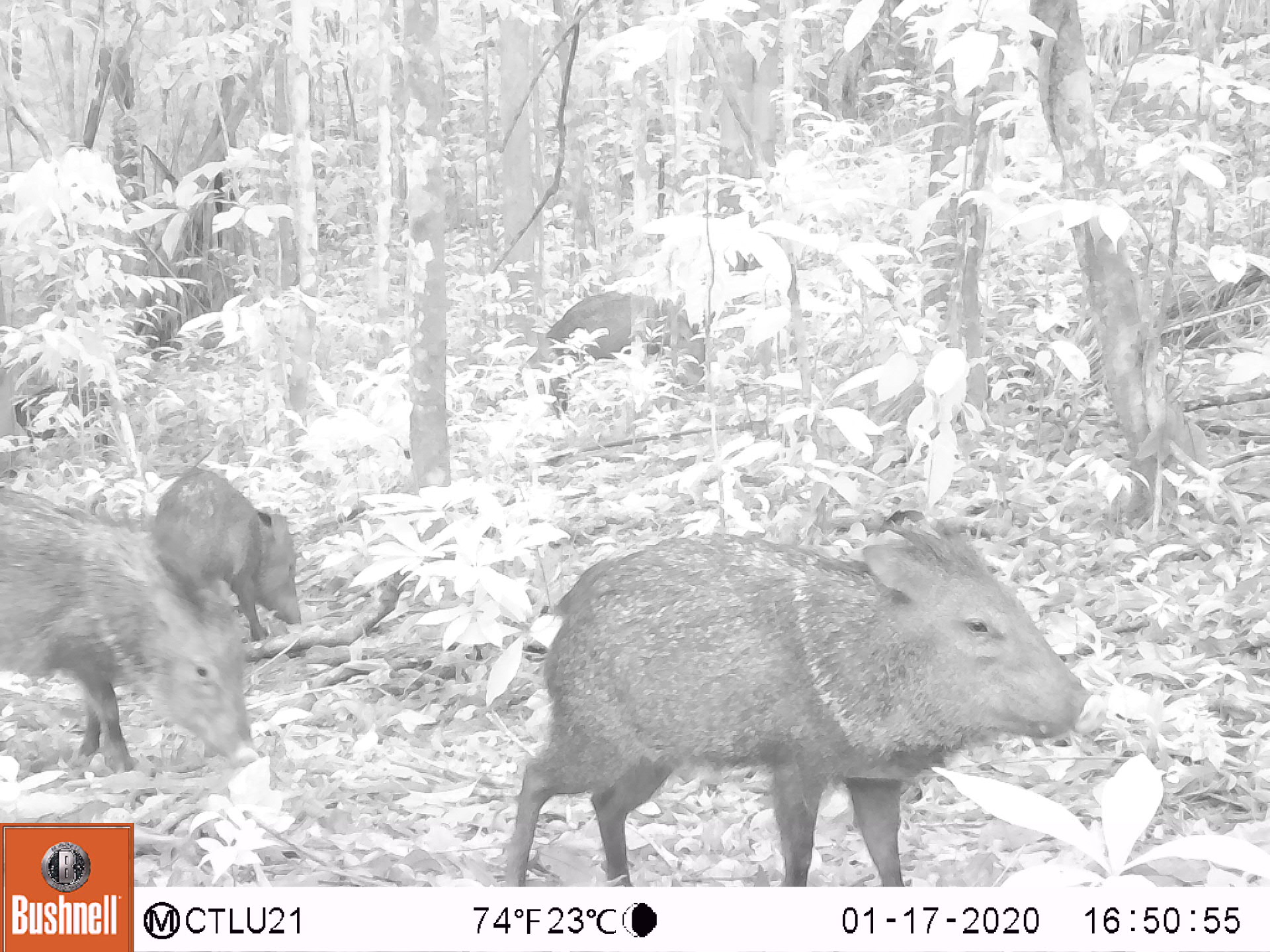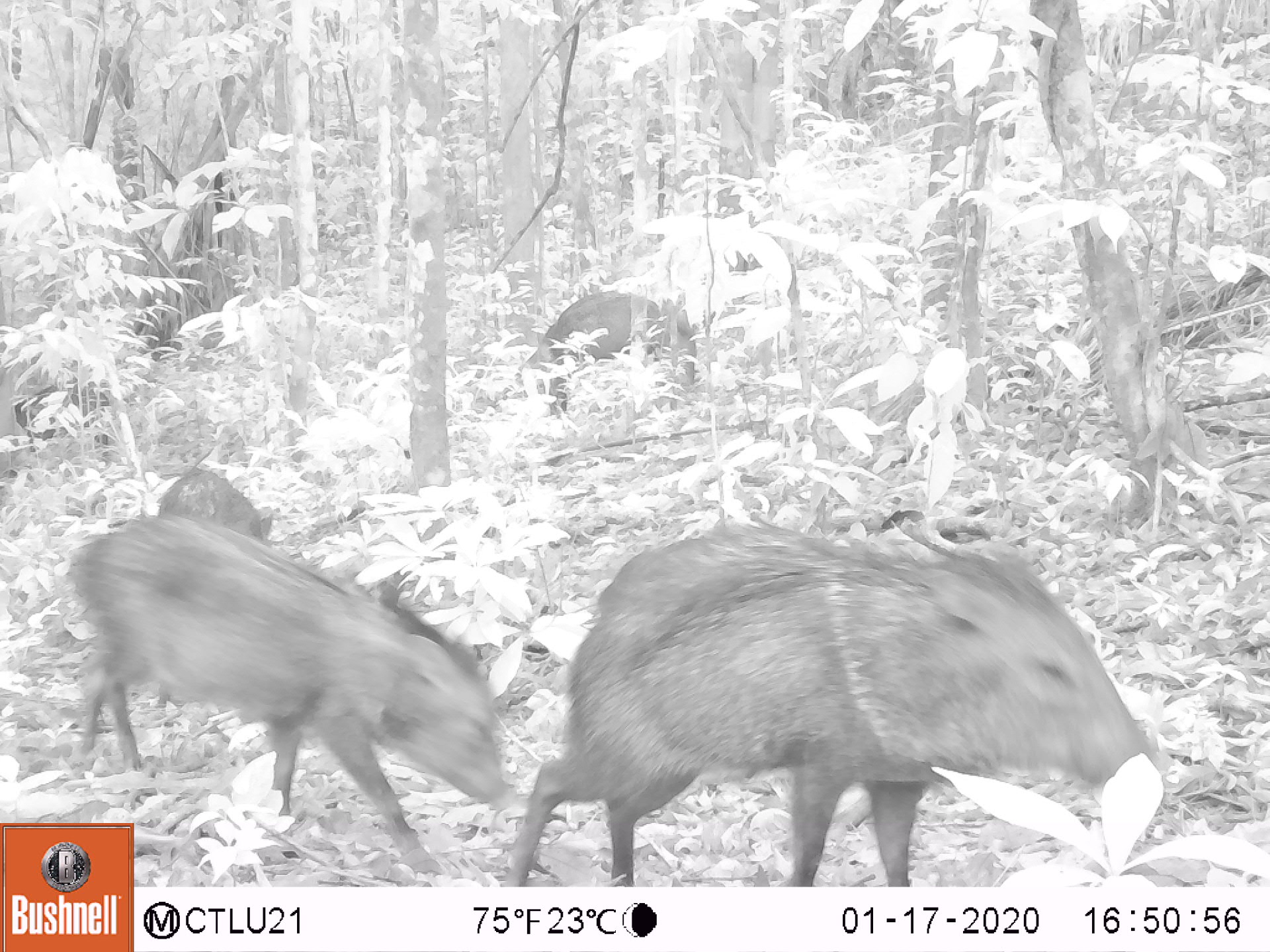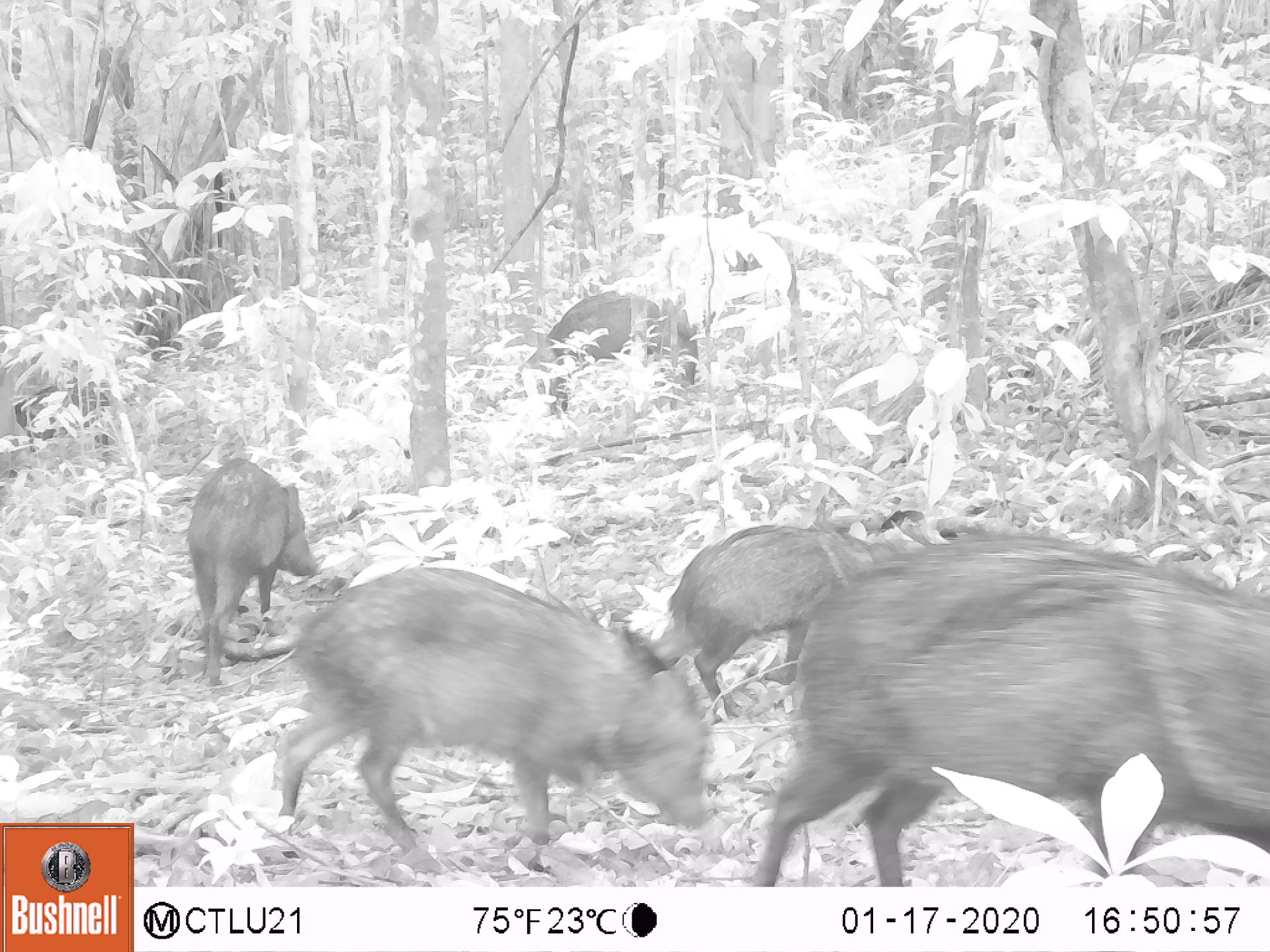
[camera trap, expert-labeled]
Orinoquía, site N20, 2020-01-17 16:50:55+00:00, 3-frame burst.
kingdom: Animalia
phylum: Chordata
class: Mammalia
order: Artiodactyla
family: Tayassuidae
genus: Pecari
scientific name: Pecari tajacu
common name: collared peccary